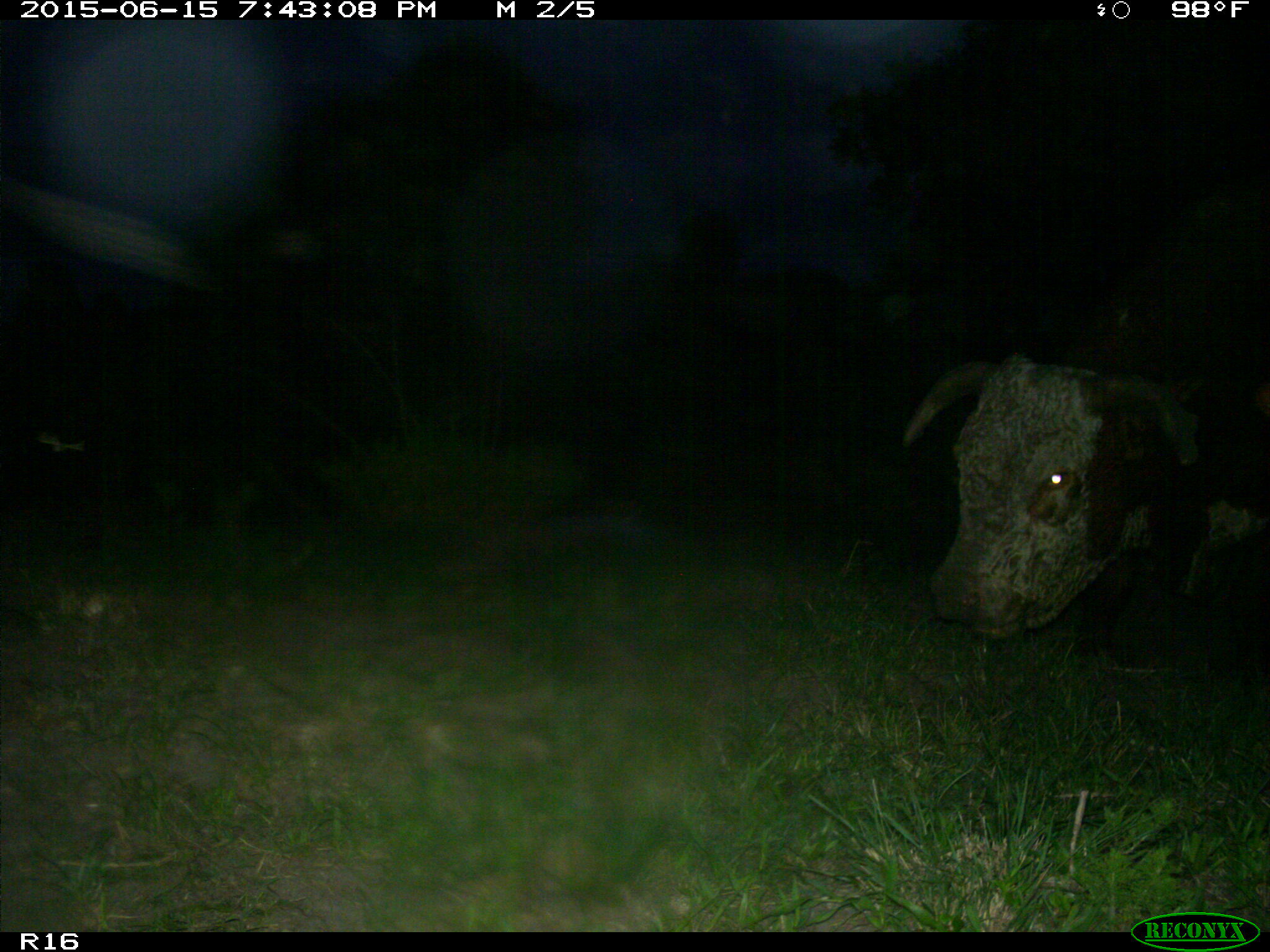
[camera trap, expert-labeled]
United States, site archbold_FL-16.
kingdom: Animalia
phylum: Chordata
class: Mammalia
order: Artiodactyla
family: Bovidae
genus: Bos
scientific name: Bos taurus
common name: domestic cow